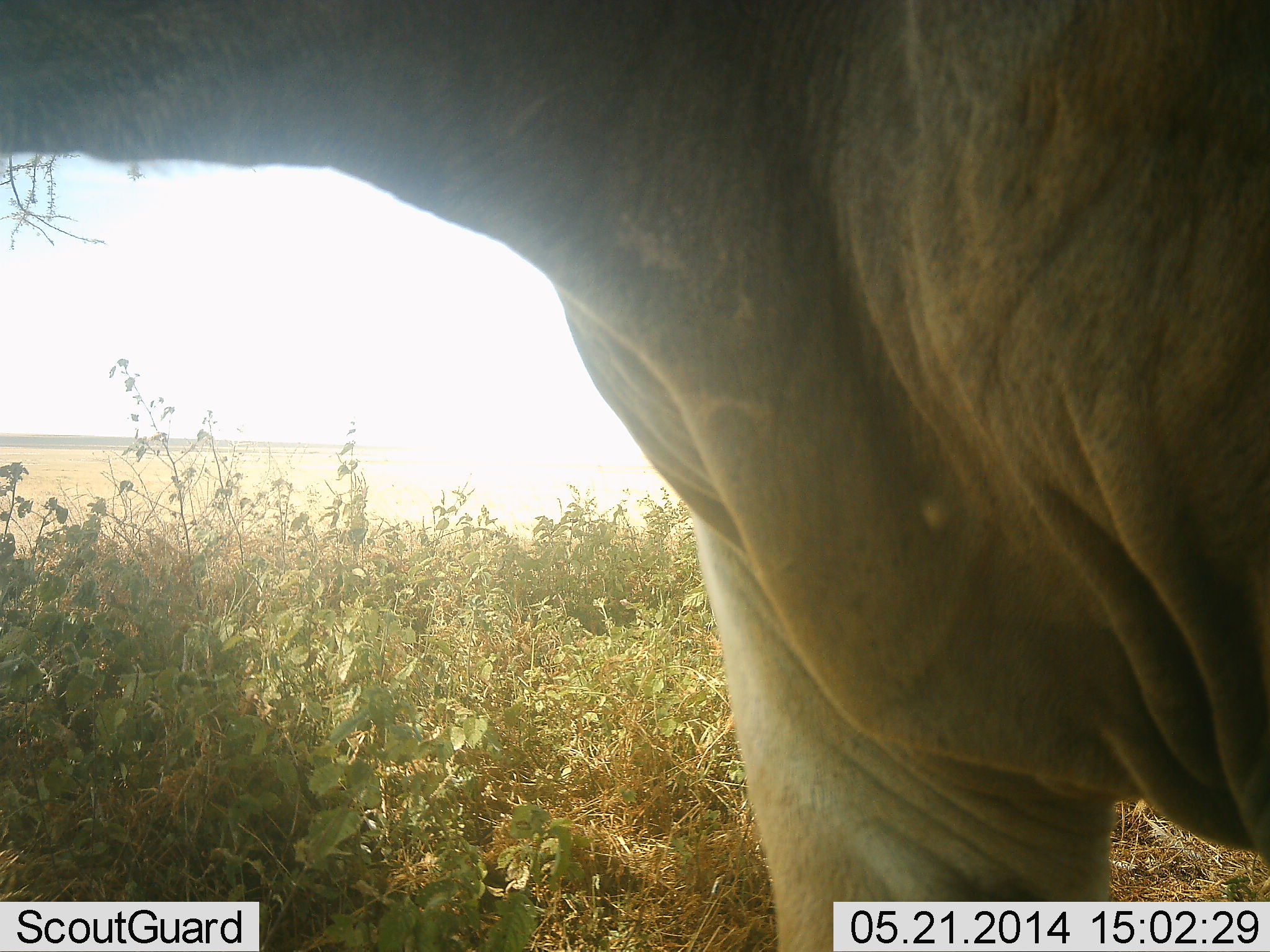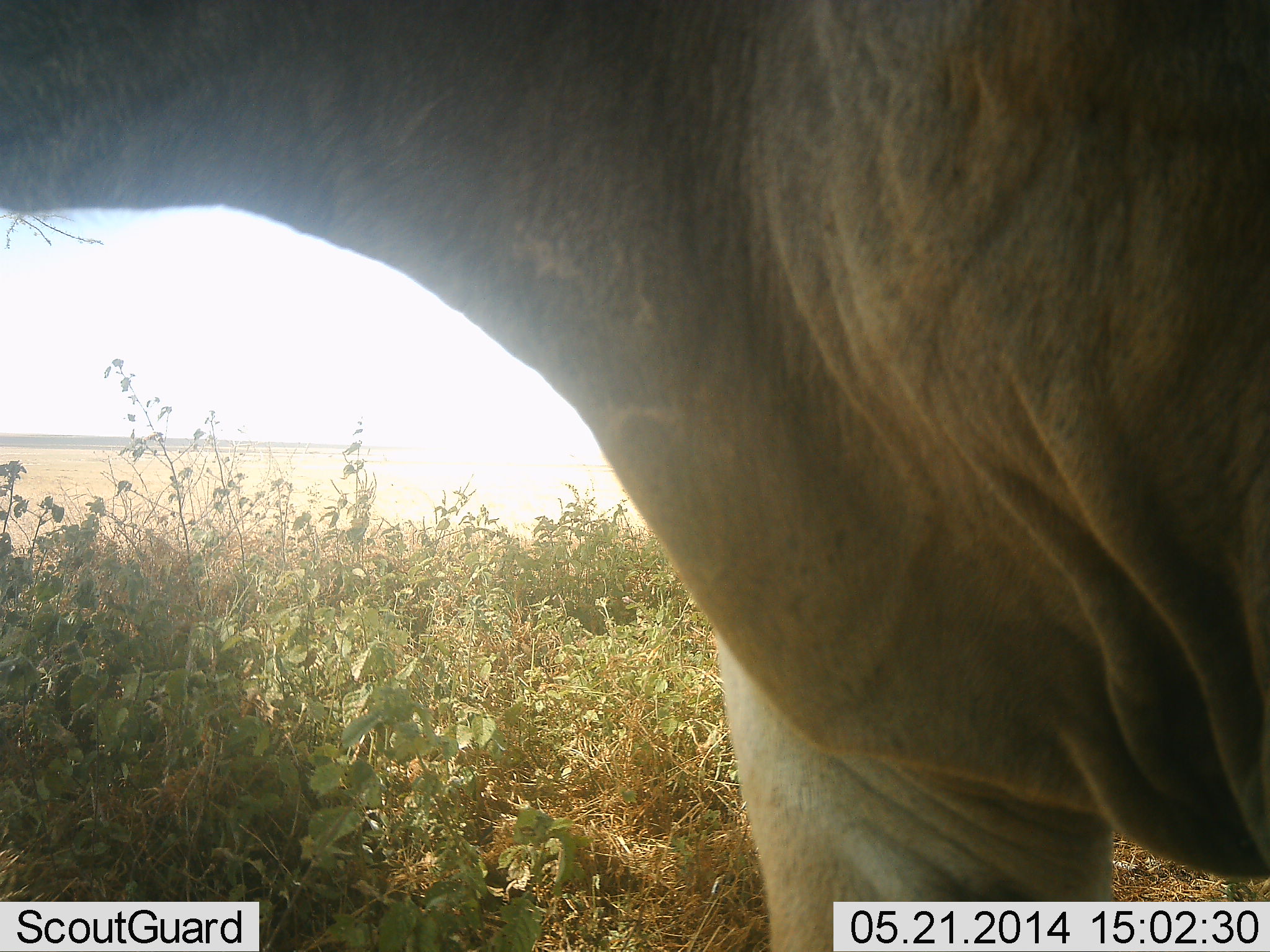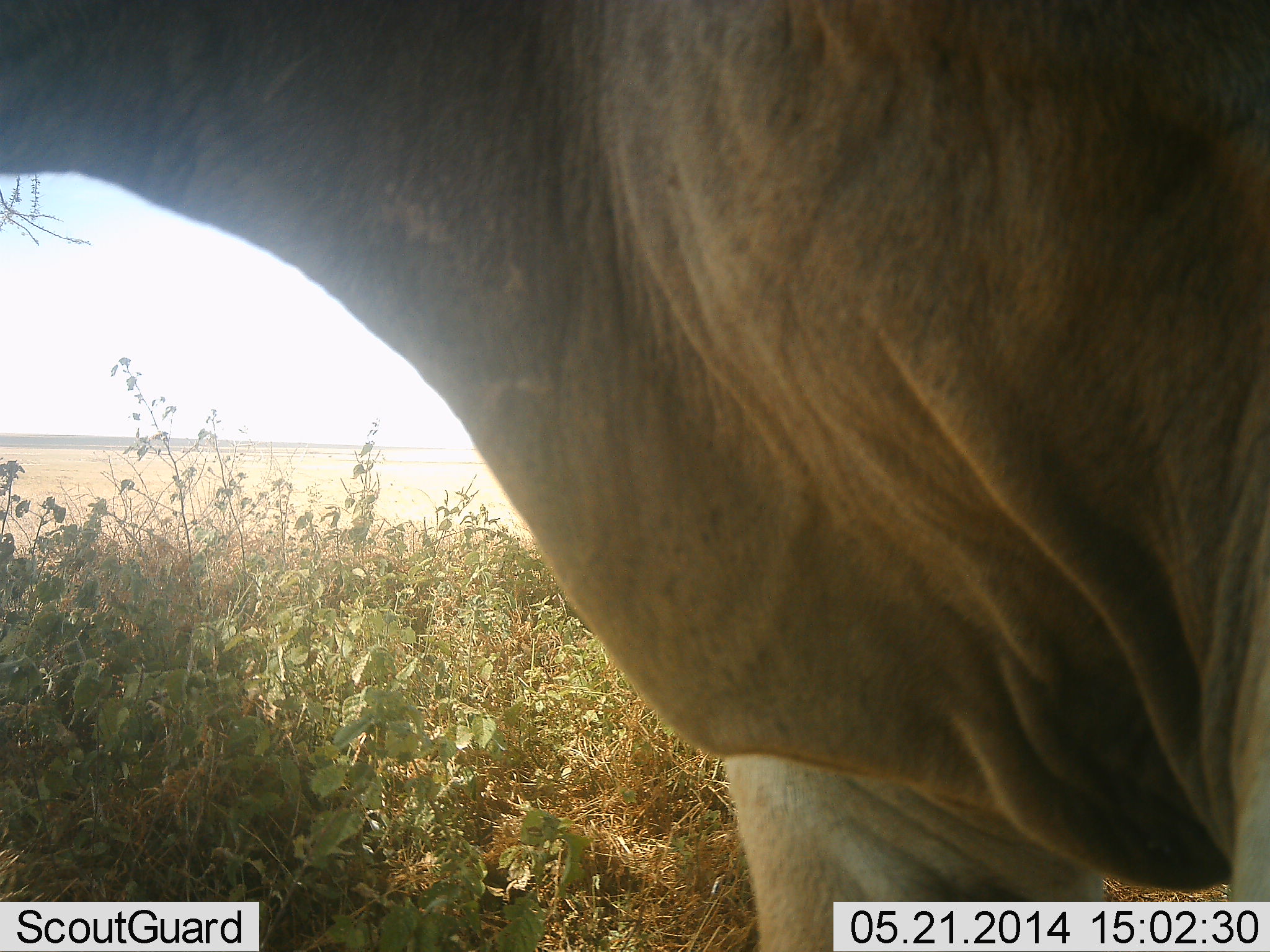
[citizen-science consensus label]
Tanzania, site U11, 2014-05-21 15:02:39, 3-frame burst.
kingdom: Animalia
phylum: Chordata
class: Mammalia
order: Artiodactyla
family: Bovidae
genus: Tragelaphus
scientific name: Tragelaphus oryx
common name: eland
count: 1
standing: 89%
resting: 0%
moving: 0%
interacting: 0%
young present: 0%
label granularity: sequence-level